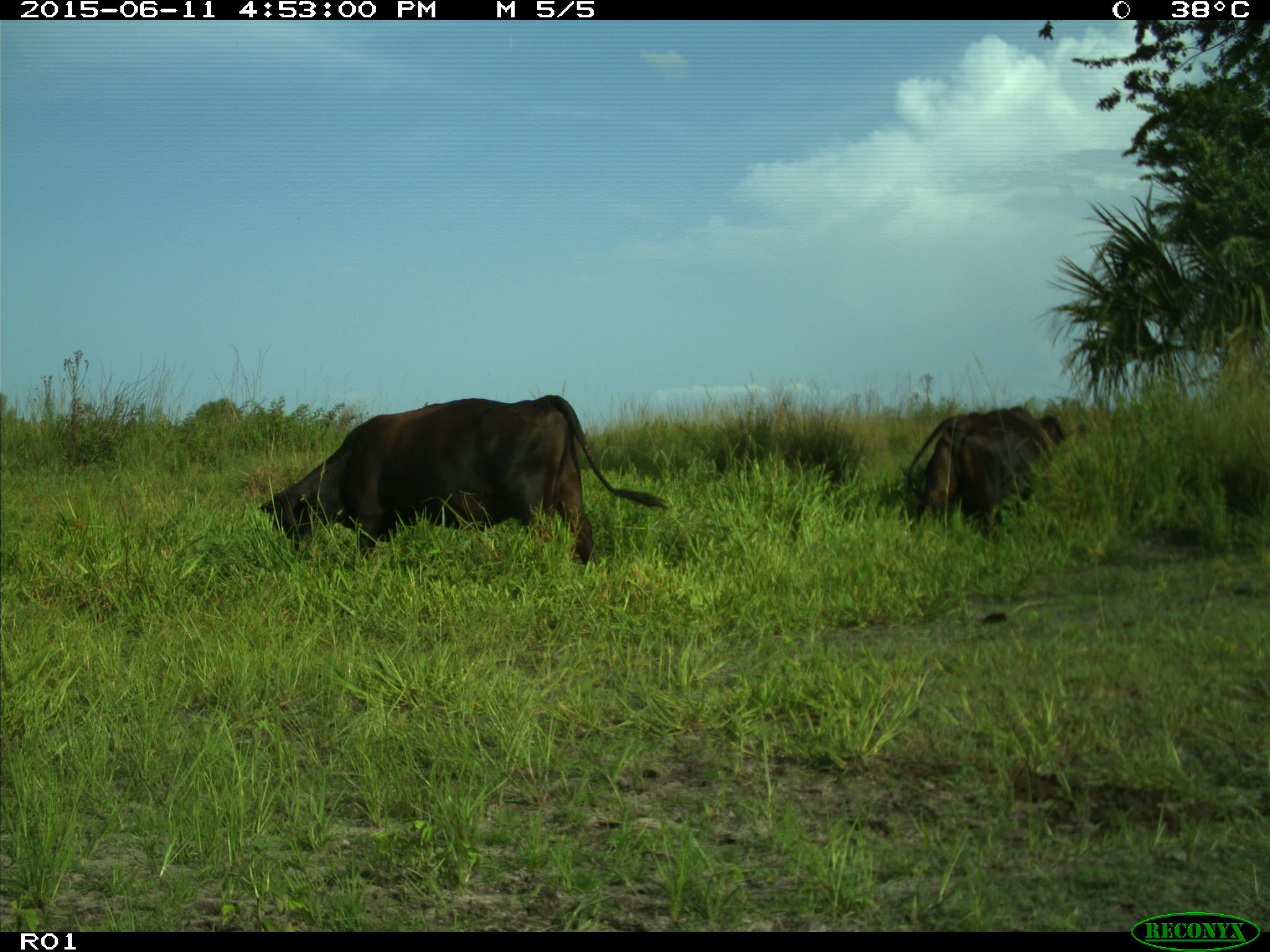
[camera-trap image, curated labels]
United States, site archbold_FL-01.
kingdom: Animalia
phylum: Chordata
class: Mammalia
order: Artiodactyla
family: Bovidae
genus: Bos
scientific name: Bos taurus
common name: domestic cow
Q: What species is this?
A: Bos taurus (domestic cow).